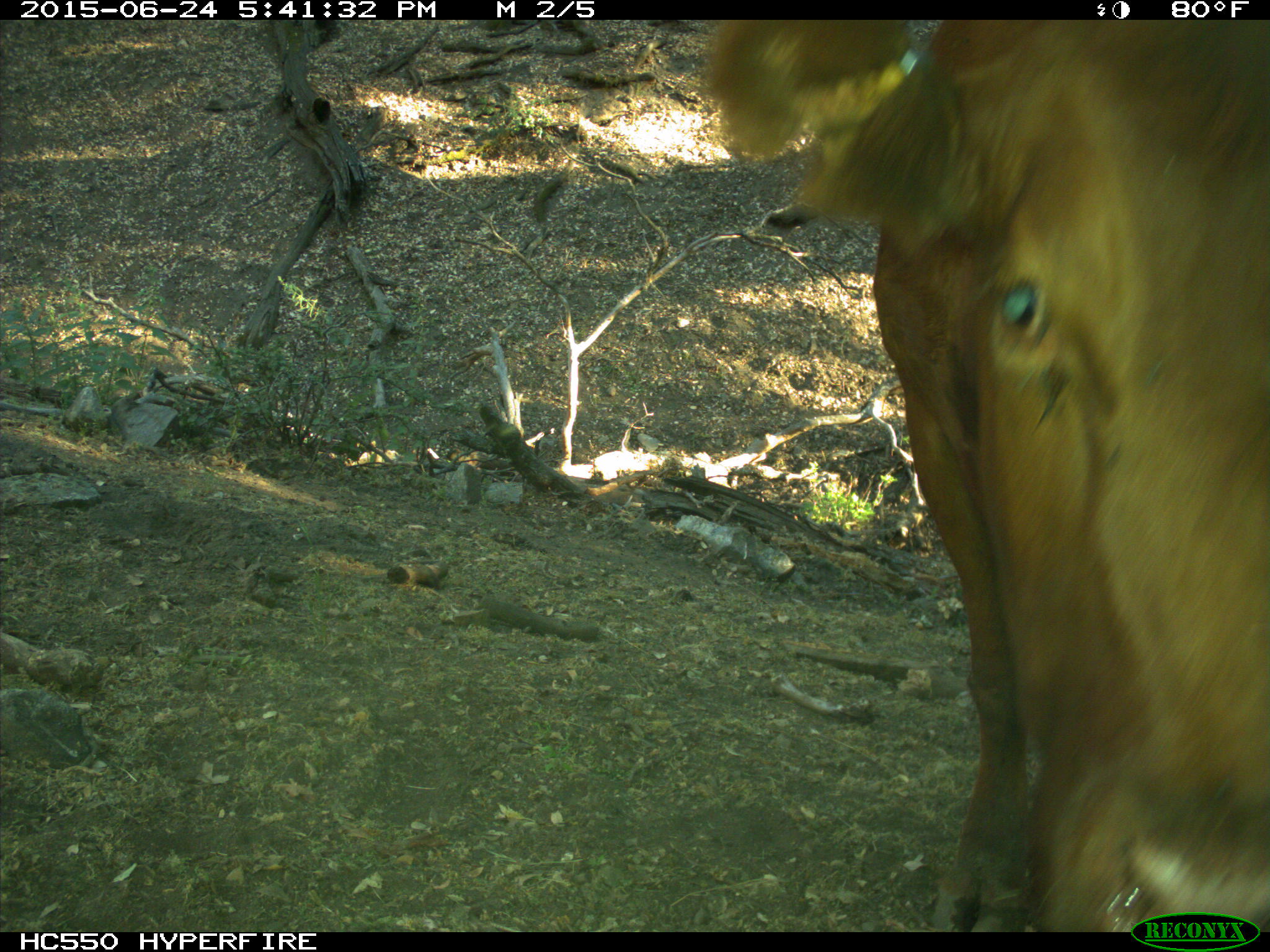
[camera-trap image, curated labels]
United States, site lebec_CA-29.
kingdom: Animalia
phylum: Chordata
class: Mammalia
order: Artiodactyla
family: Bovidae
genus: Bos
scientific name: Bos taurus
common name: domestic cow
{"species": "Bos taurus (domestic cow)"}